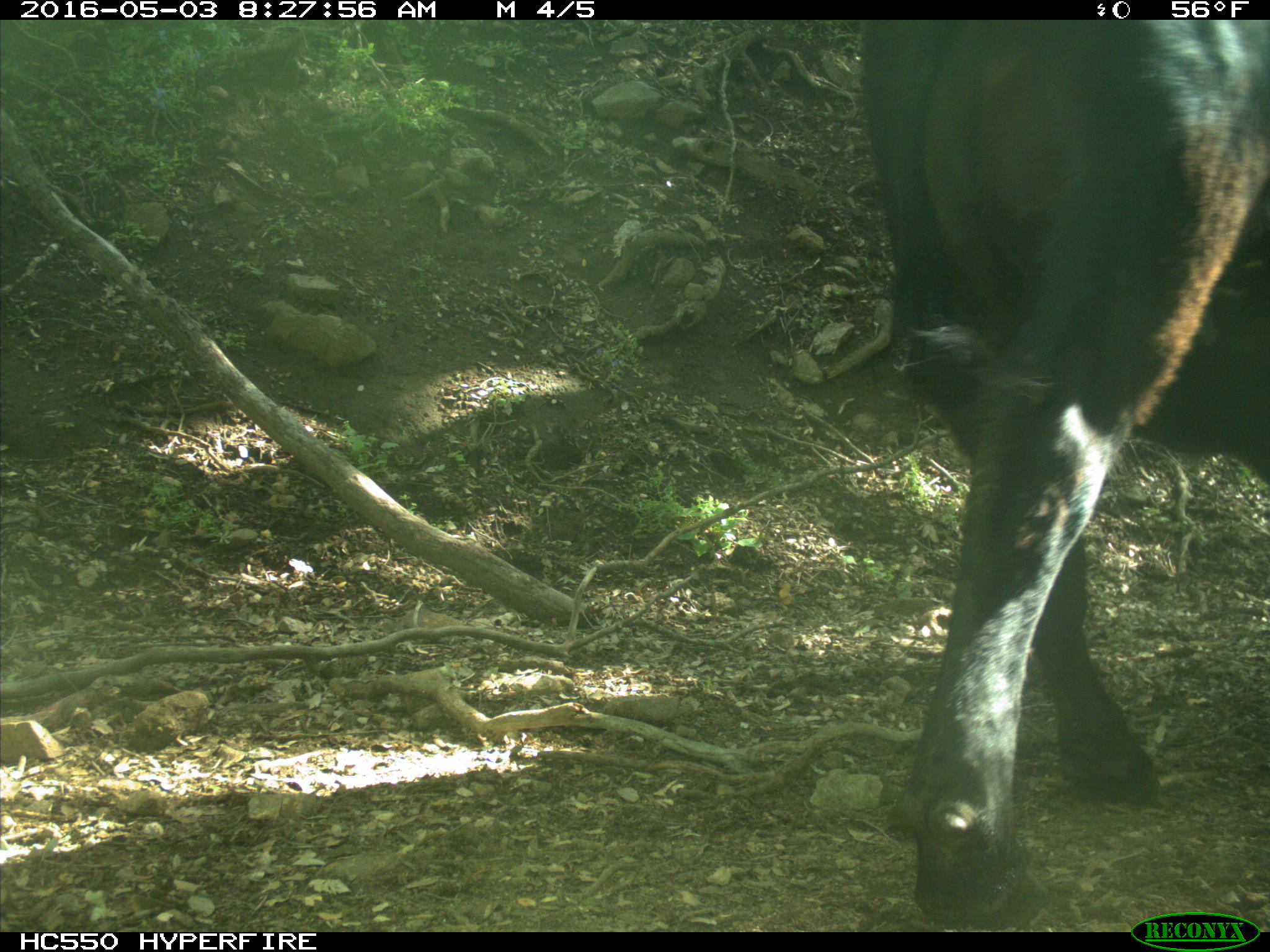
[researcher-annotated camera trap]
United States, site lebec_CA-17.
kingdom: Animalia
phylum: Chordata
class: Mammalia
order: Artiodactyla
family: Bovidae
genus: Bos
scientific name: Bos taurus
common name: domestic cow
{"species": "Bos taurus (domestic cow)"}